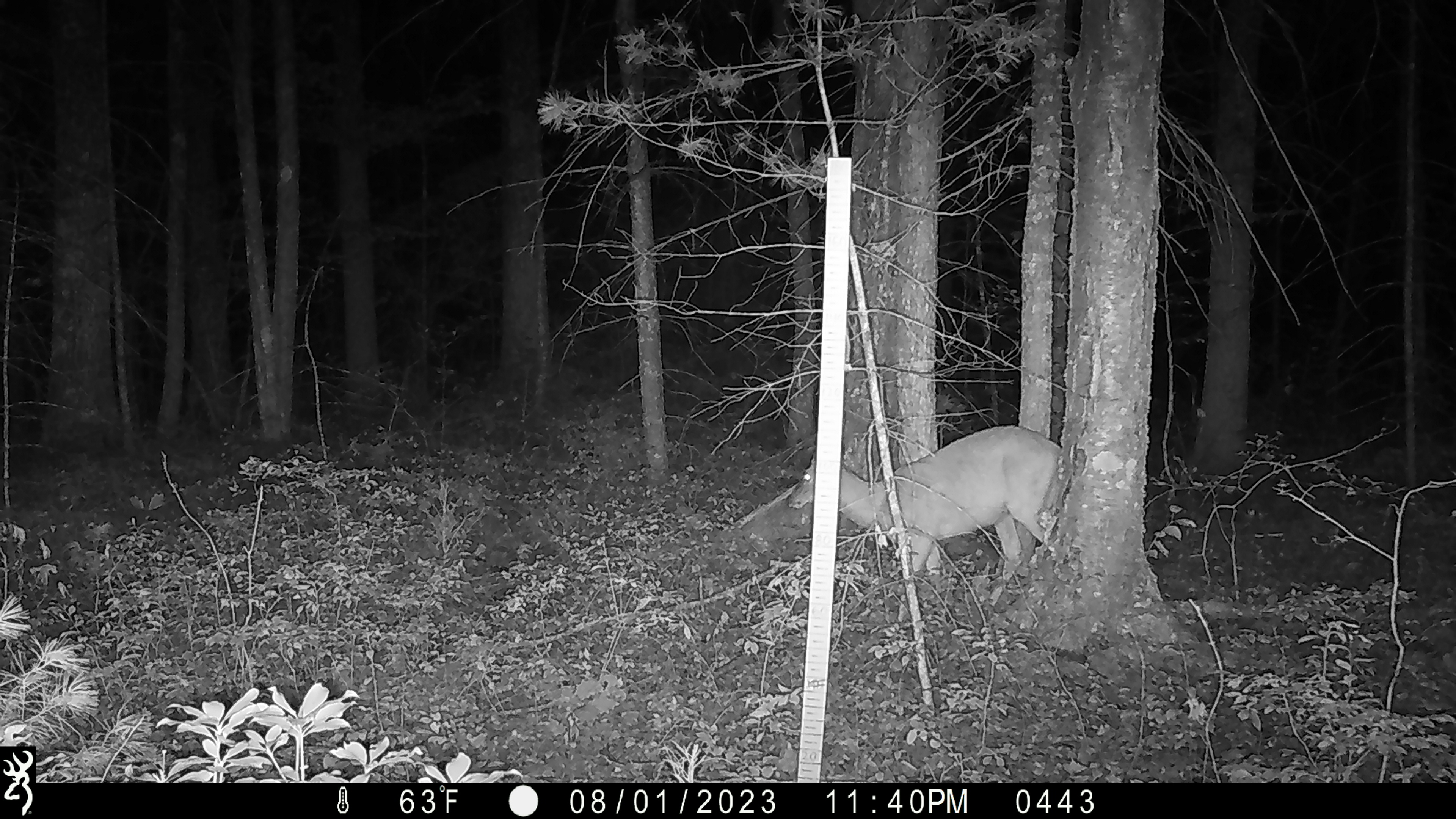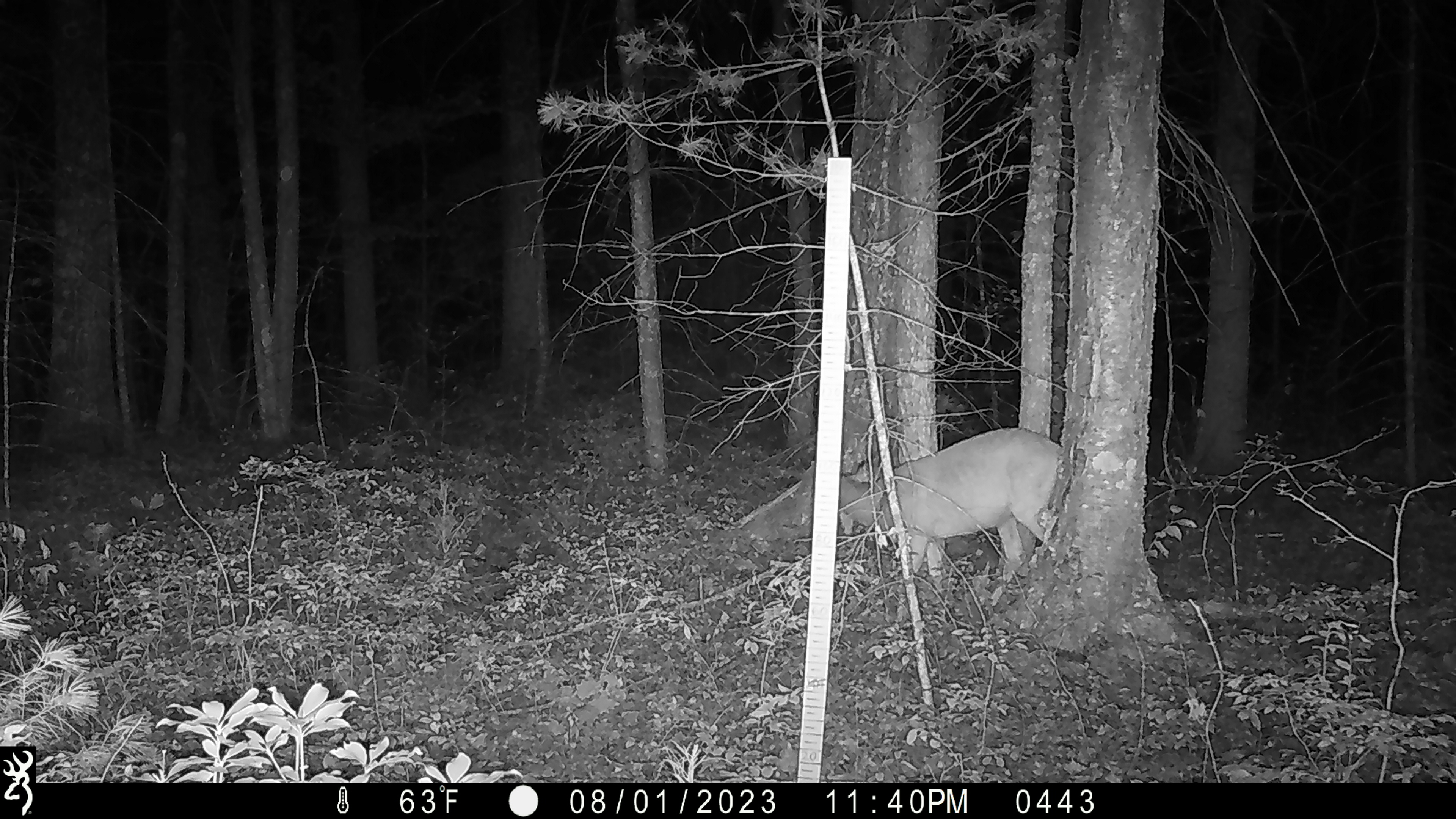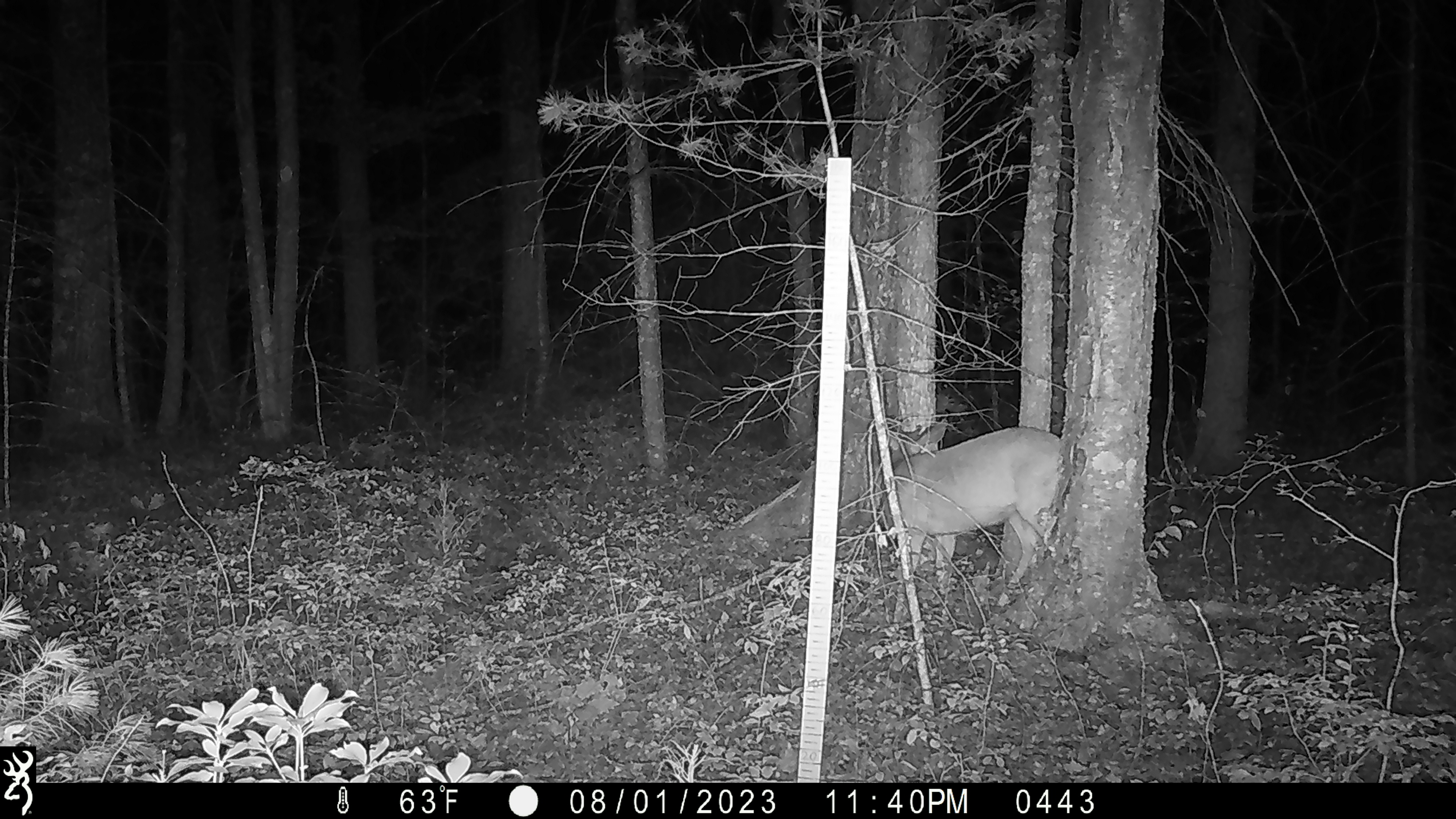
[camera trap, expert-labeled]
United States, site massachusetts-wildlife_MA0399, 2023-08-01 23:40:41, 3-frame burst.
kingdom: Animalia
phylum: Chordata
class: Mammalia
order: Artiodactyla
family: Cervidae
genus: Odocoileus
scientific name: Odocoileus virginianus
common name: white-tailed deer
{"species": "white-tailed deer (Odocoileus virginianus)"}